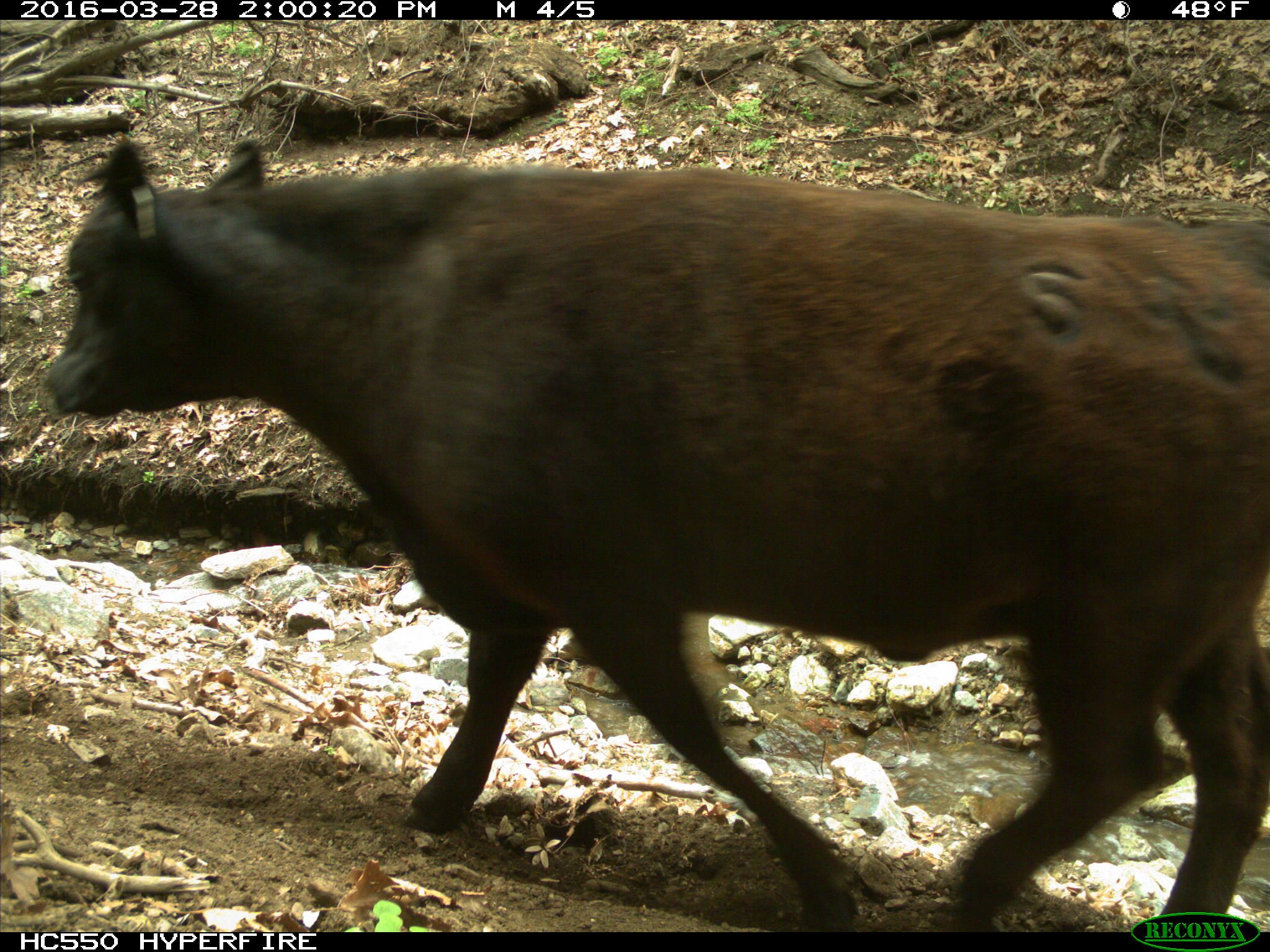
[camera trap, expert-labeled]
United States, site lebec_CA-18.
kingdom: Animalia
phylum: Chordata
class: Mammalia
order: Artiodactyla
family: Bovidae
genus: Bos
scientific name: Bos taurus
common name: domestic cow